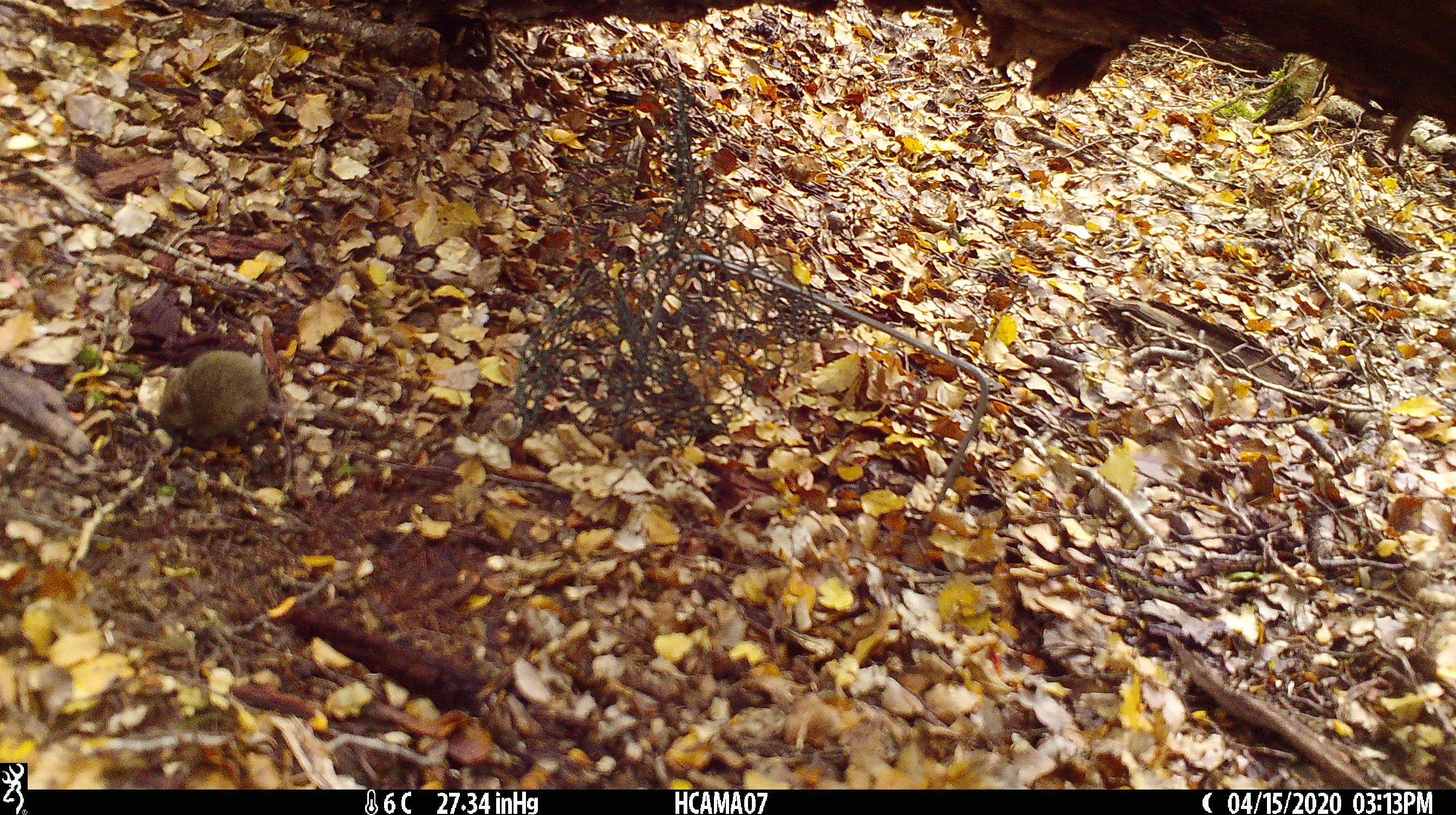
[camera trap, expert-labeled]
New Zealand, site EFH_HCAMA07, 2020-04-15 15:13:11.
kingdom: Animalia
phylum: Chordata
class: Mammalia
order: Rodentia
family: Muridae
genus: Mus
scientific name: Mus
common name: mouse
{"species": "mouse (Mus)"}